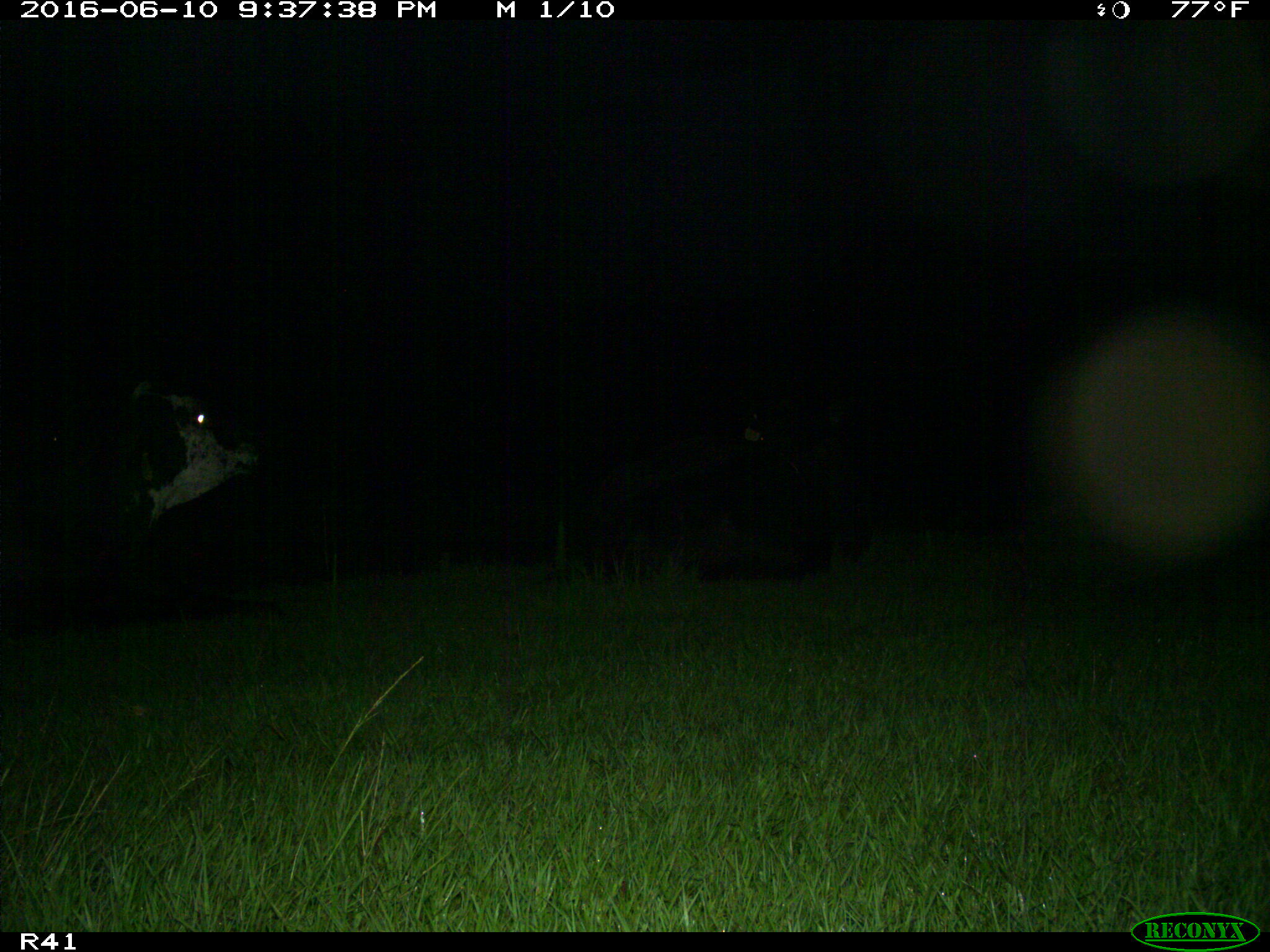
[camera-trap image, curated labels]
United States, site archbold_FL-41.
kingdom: Animalia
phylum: Chordata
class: Mammalia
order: Artiodactyla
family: Bovidae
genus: Bos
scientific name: Bos taurus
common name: domestic cow